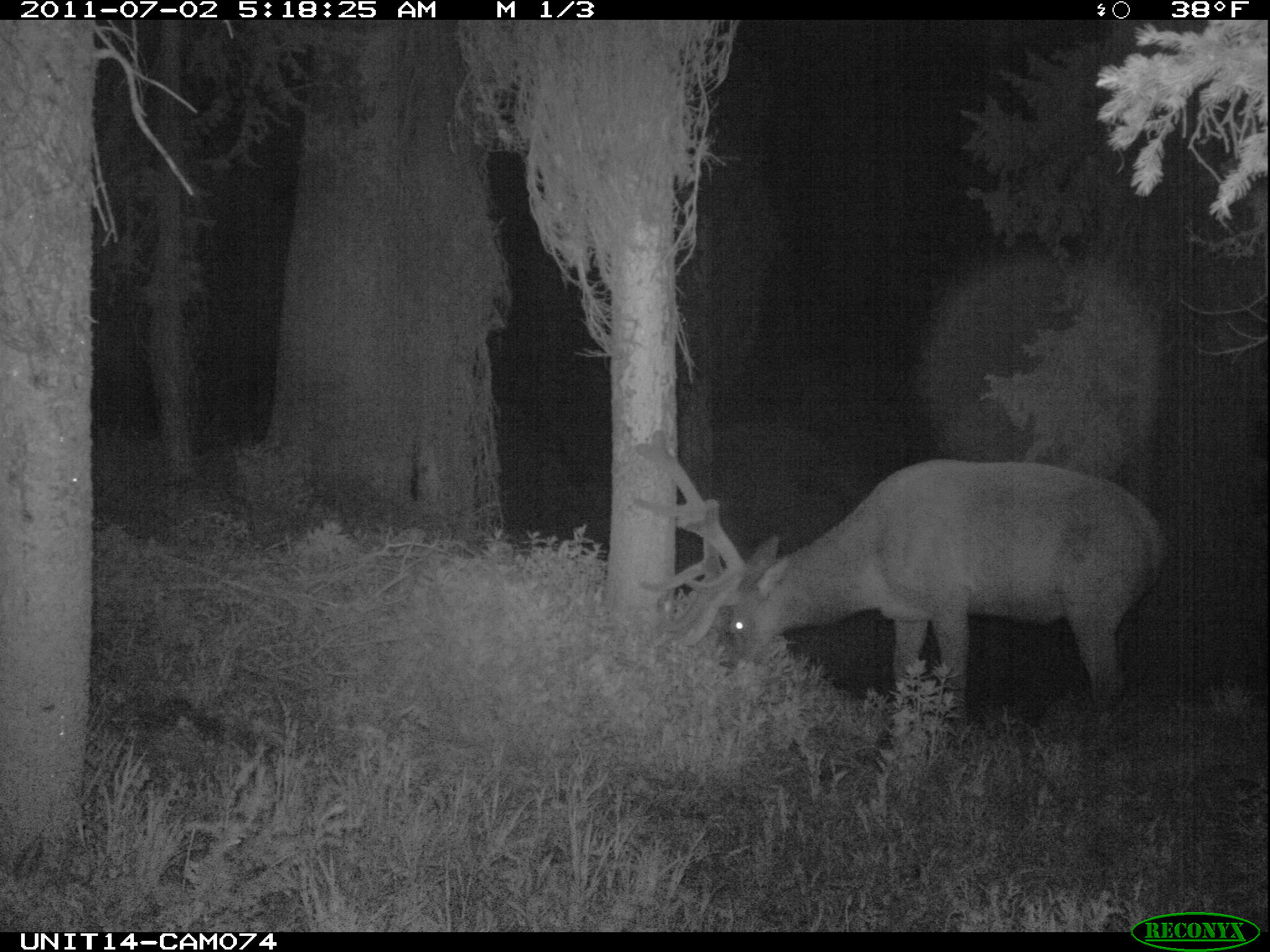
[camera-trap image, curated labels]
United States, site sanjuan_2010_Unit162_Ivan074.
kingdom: Animalia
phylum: Chordata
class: Mammalia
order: Artiodactyla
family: Cervidae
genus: Cervus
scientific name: Cervus elaphus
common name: red deer